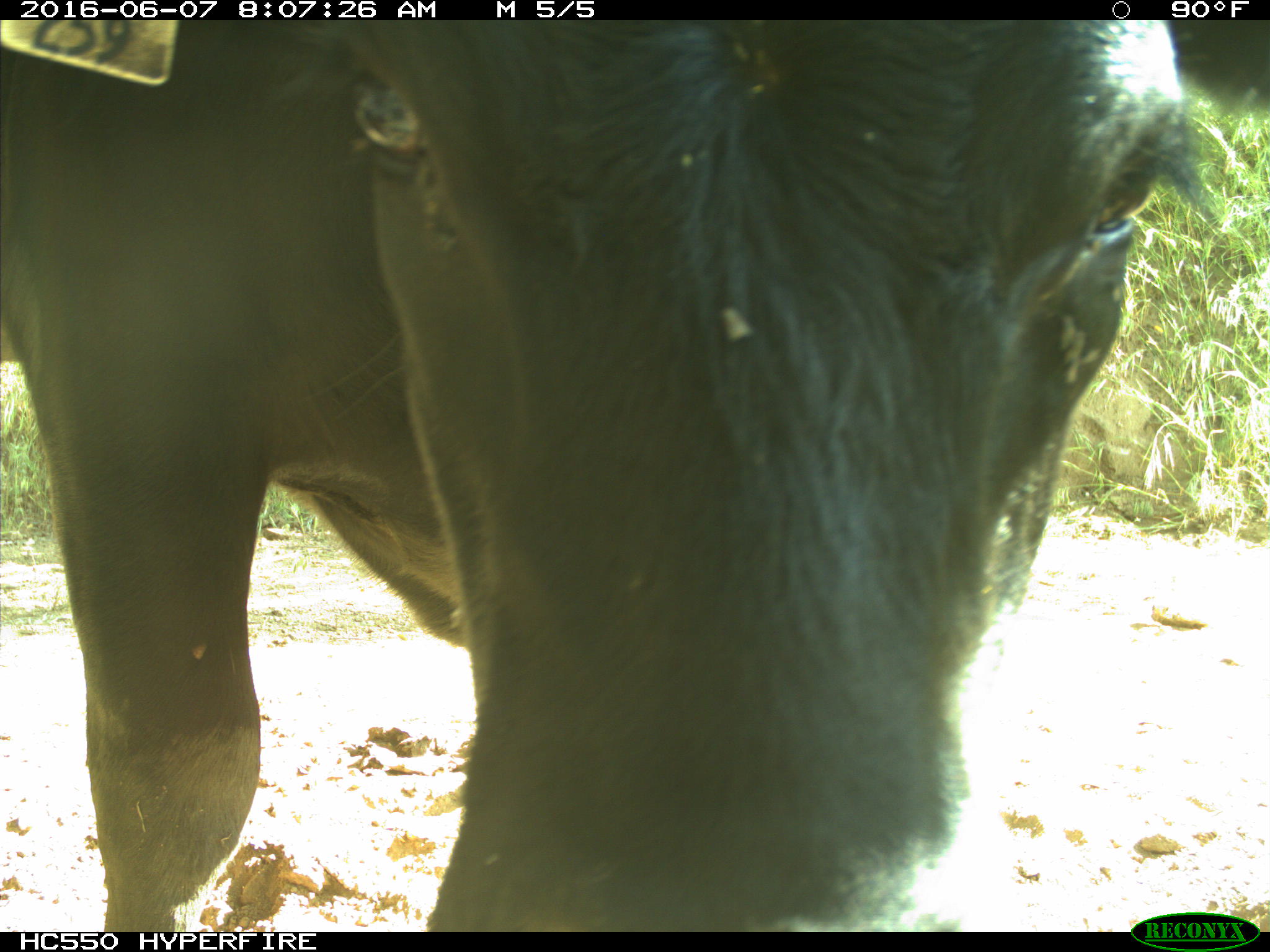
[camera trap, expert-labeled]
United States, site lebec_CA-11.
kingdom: Animalia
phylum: Chordata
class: Mammalia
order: Artiodactyla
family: Bovidae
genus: Bos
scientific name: Bos taurus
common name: domestic cow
Bos taurus (domestic cow).